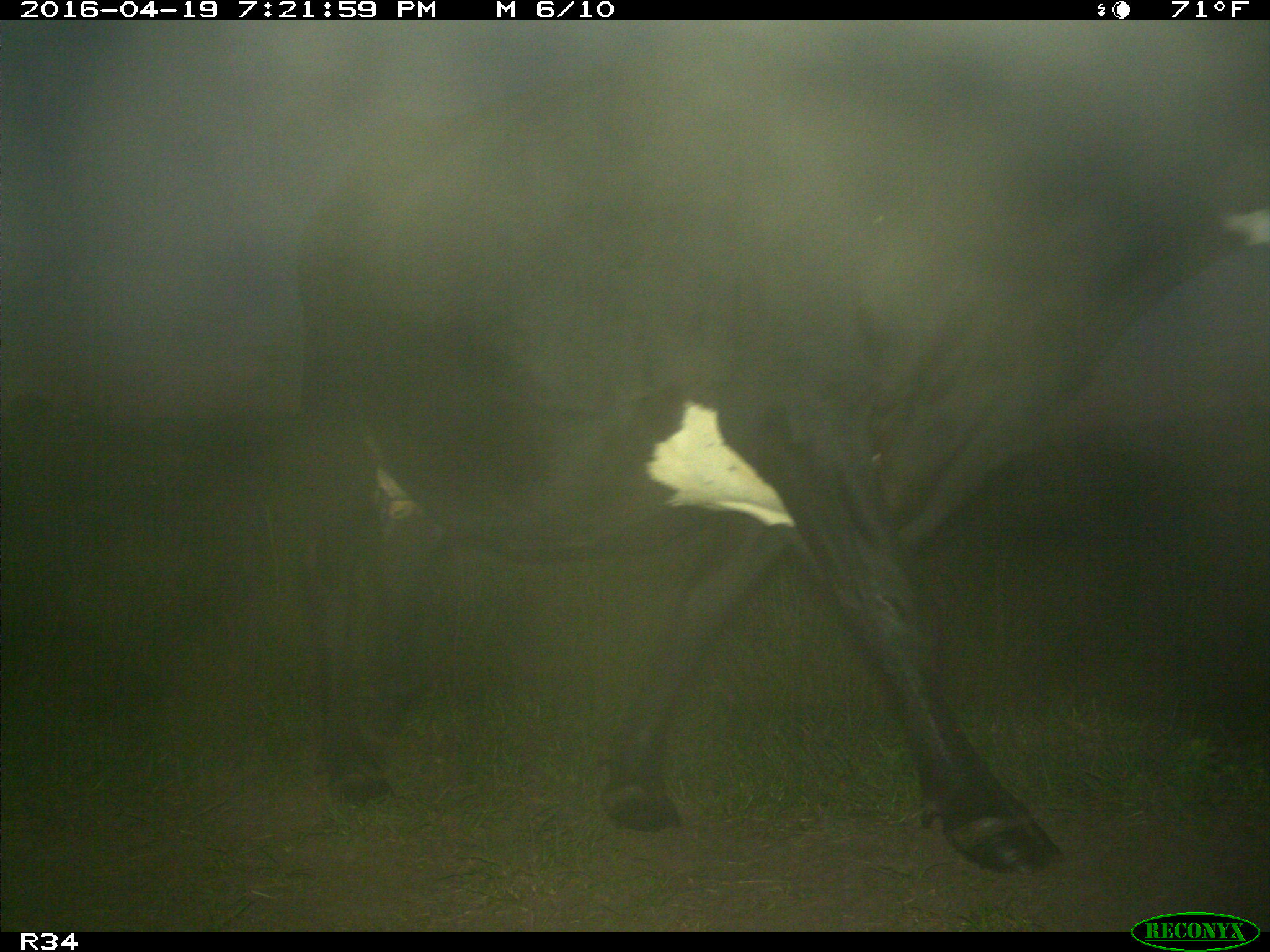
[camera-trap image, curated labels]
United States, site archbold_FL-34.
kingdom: Animalia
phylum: Chordata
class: Mammalia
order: Artiodactyla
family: Bovidae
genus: Bos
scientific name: Bos taurus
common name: domestic cow